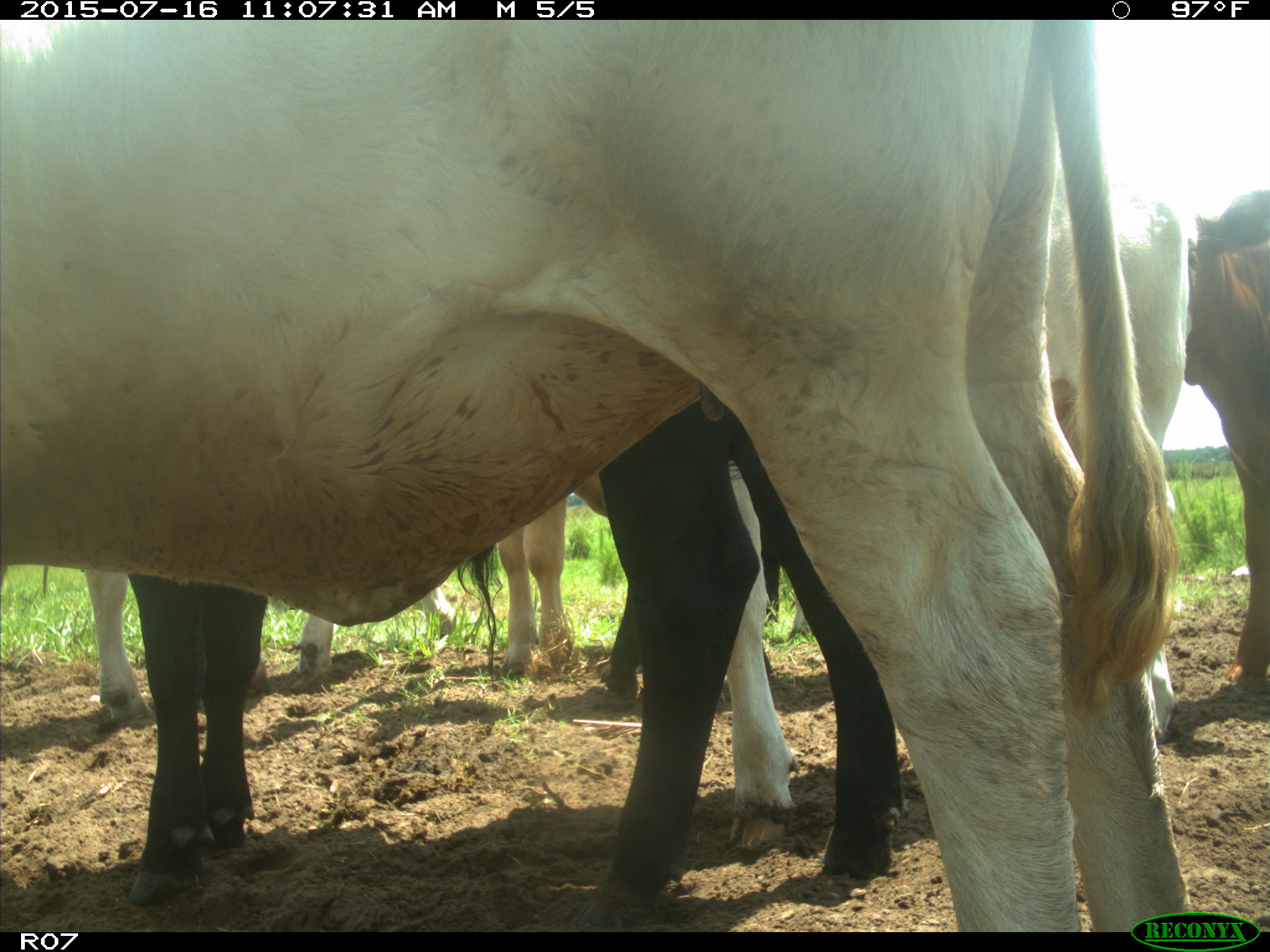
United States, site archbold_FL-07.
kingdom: Animalia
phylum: Chordata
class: Mammalia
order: Artiodactyla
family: Bovidae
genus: Bos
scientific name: Bos taurus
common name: domestic cow